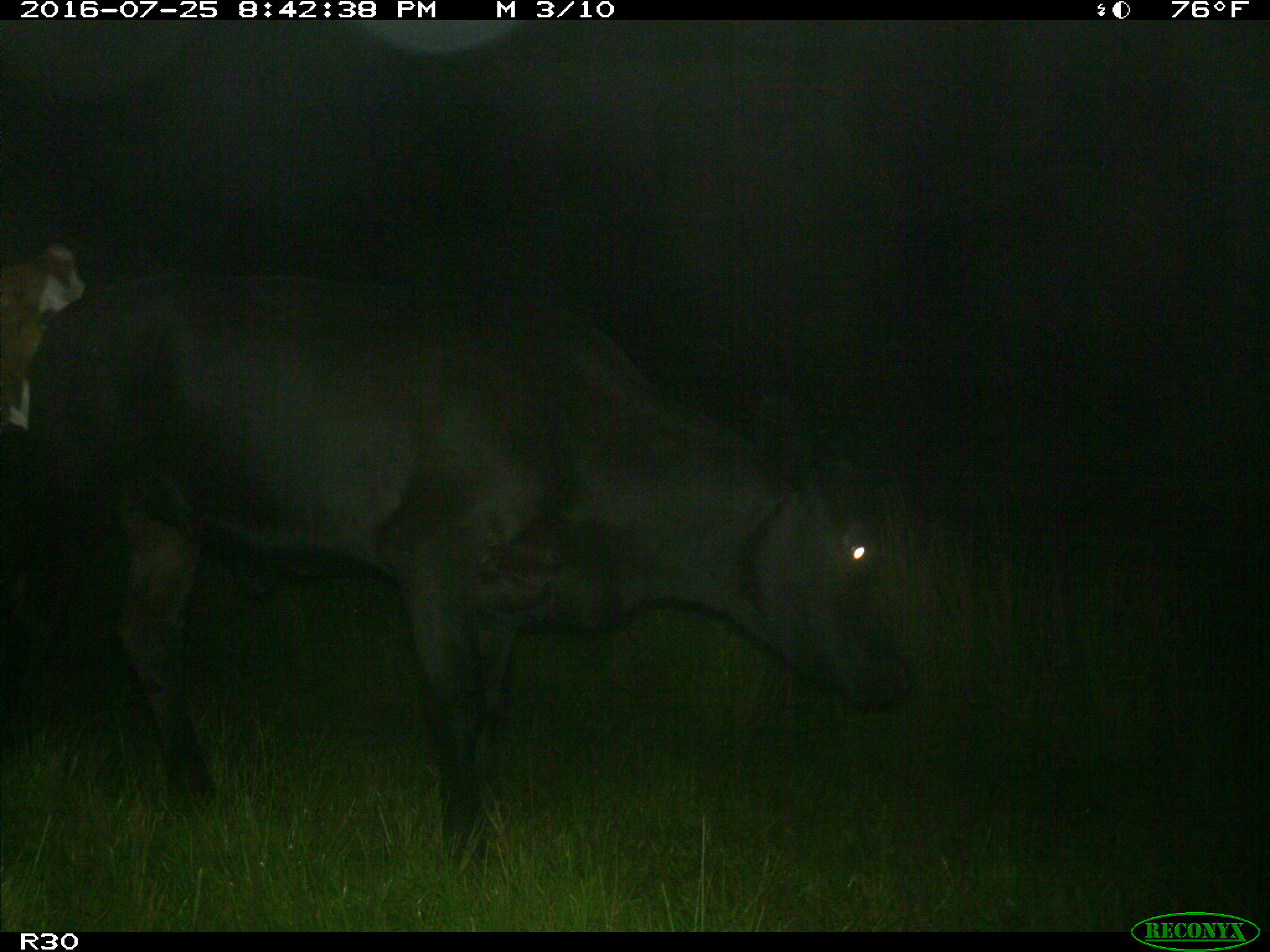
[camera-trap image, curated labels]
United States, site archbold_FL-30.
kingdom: Animalia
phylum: Chordata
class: Mammalia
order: Artiodactyla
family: Bovidae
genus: Bos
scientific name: Bos taurus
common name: domestic cow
Bos taurus (domestic cow).